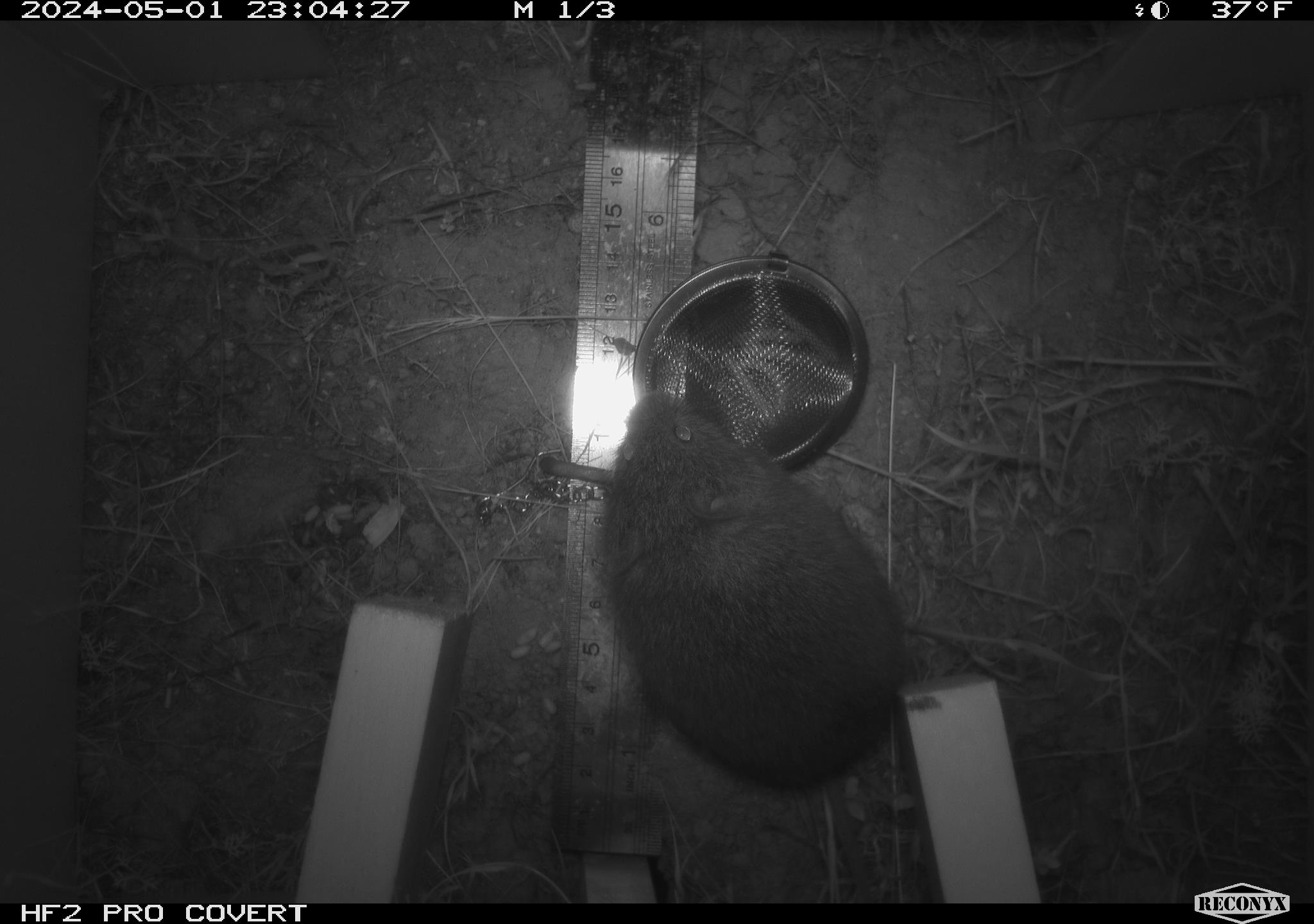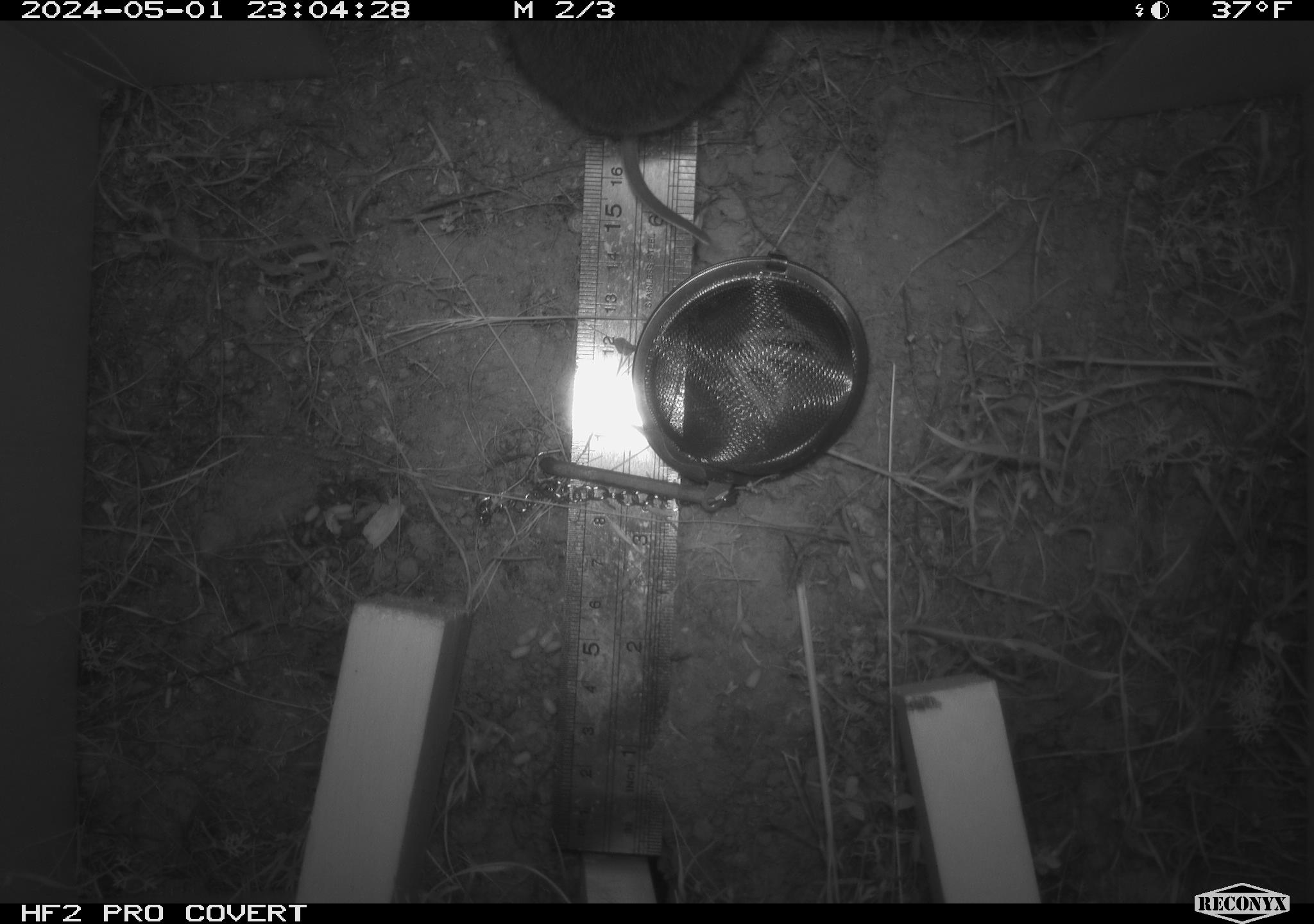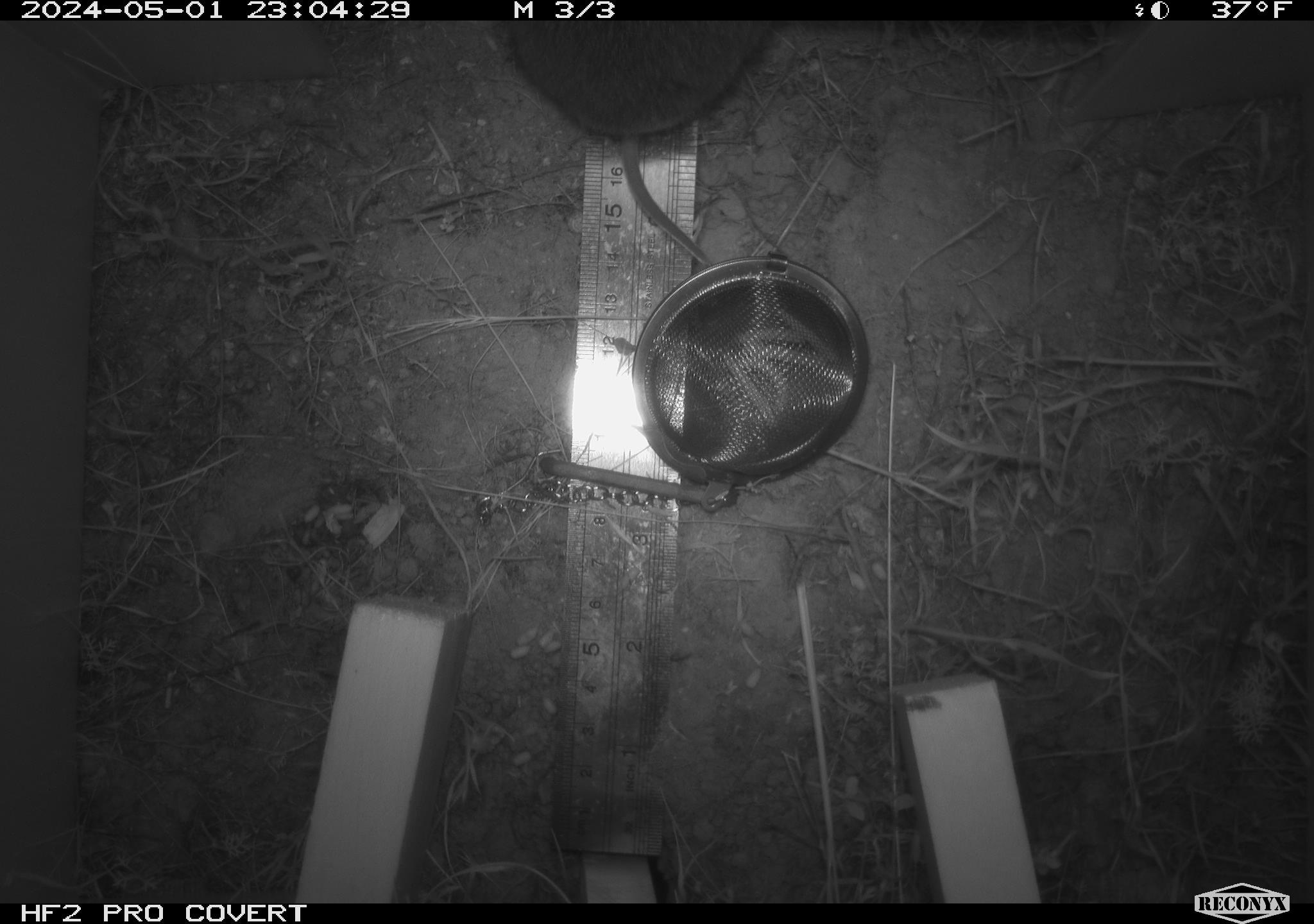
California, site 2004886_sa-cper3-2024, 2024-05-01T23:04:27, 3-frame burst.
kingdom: Animalia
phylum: Chordata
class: Mammalia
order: Rodentia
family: Cricetidae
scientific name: Arvicolinae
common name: voles, lemmings, and muskrats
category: arvicolinae subfamily